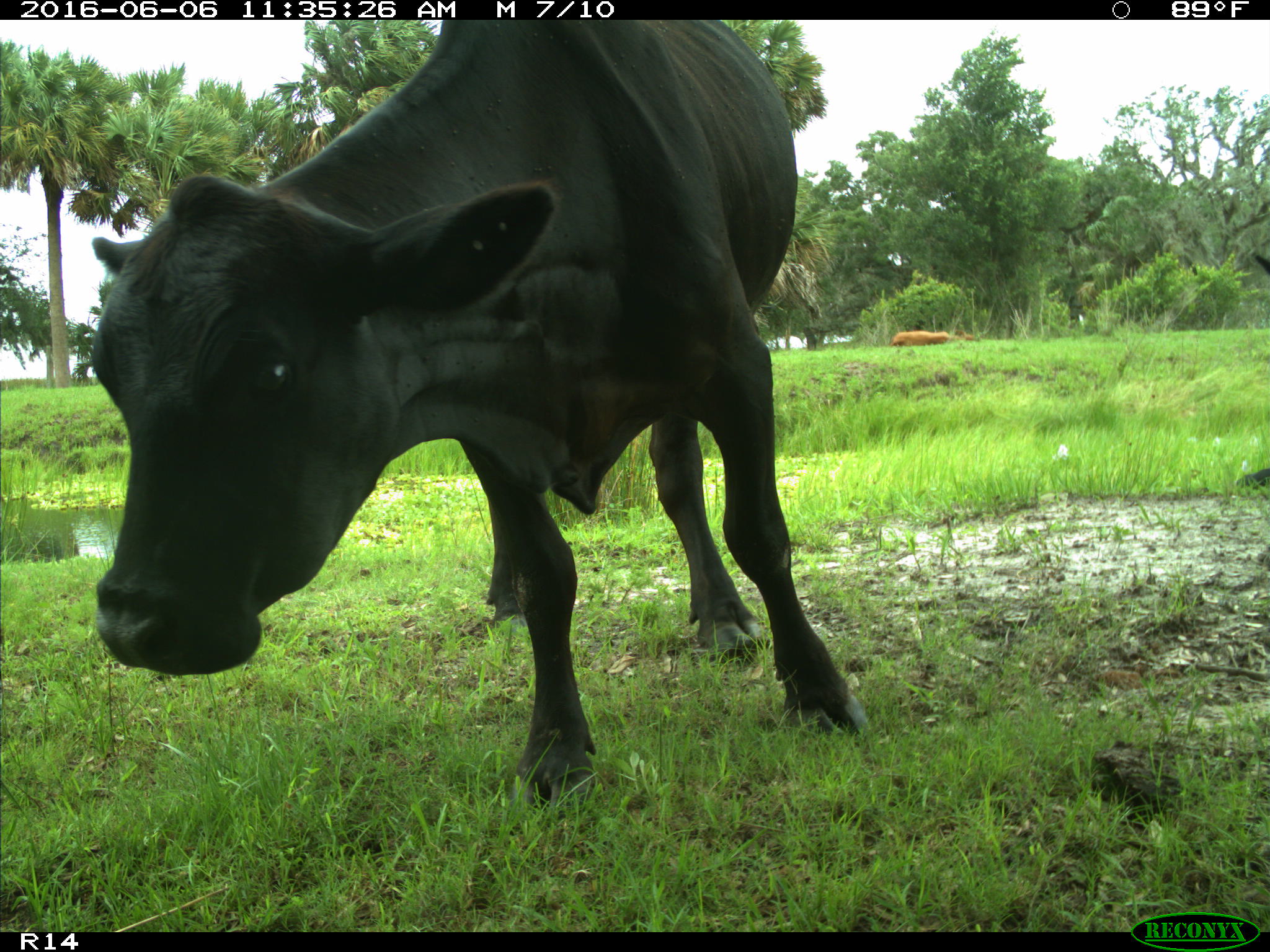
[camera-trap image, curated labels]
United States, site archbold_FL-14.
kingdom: Animalia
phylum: Chordata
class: Mammalia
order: Artiodactyla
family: Bovidae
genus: Bos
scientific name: Bos taurus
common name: domestic cow